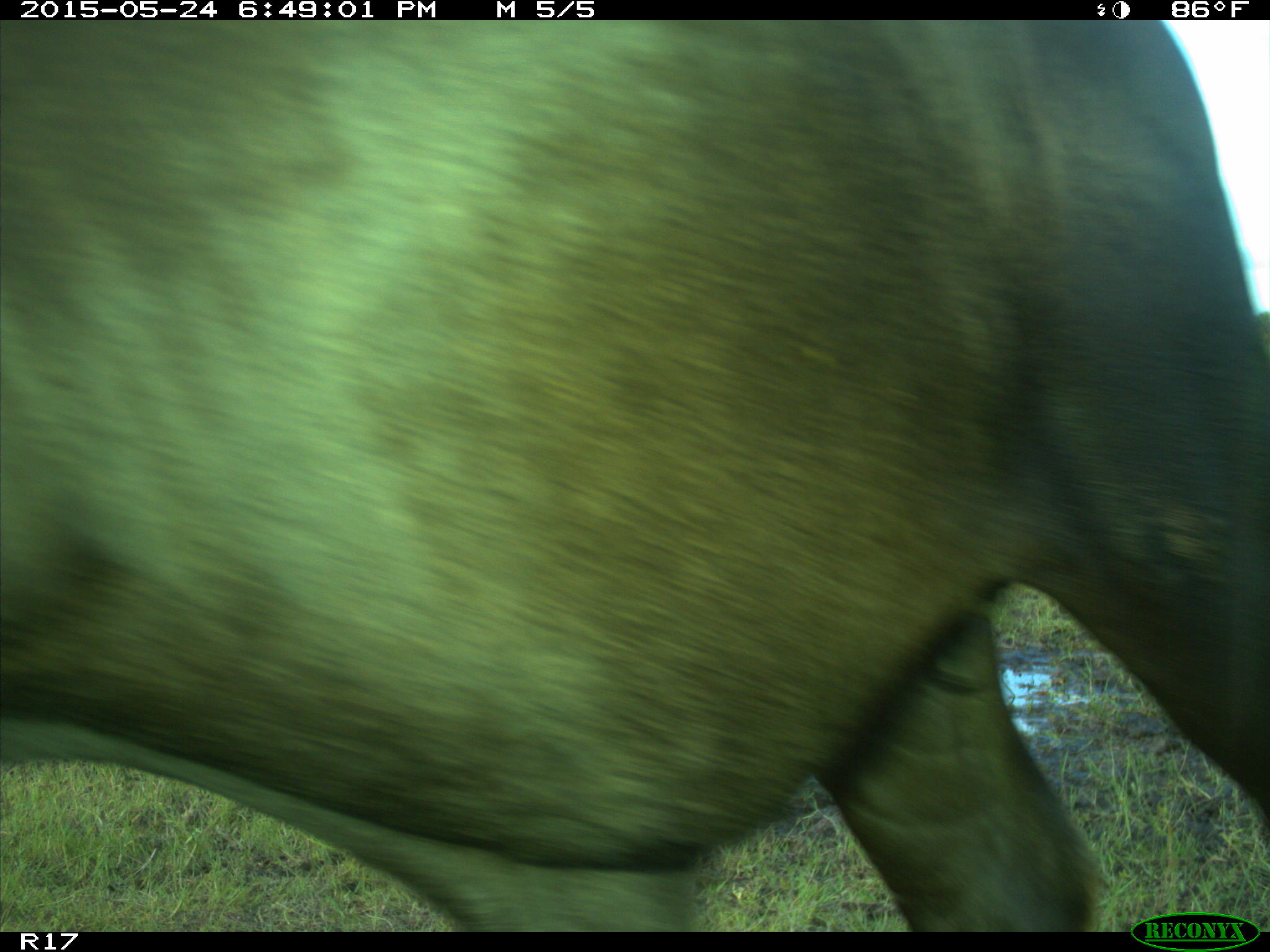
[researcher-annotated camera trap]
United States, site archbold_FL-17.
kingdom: Animalia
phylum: Chordata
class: Mammalia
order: Artiodactyla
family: Bovidae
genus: Bos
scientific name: Bos taurus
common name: domestic cow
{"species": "Bos taurus (domestic cow)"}